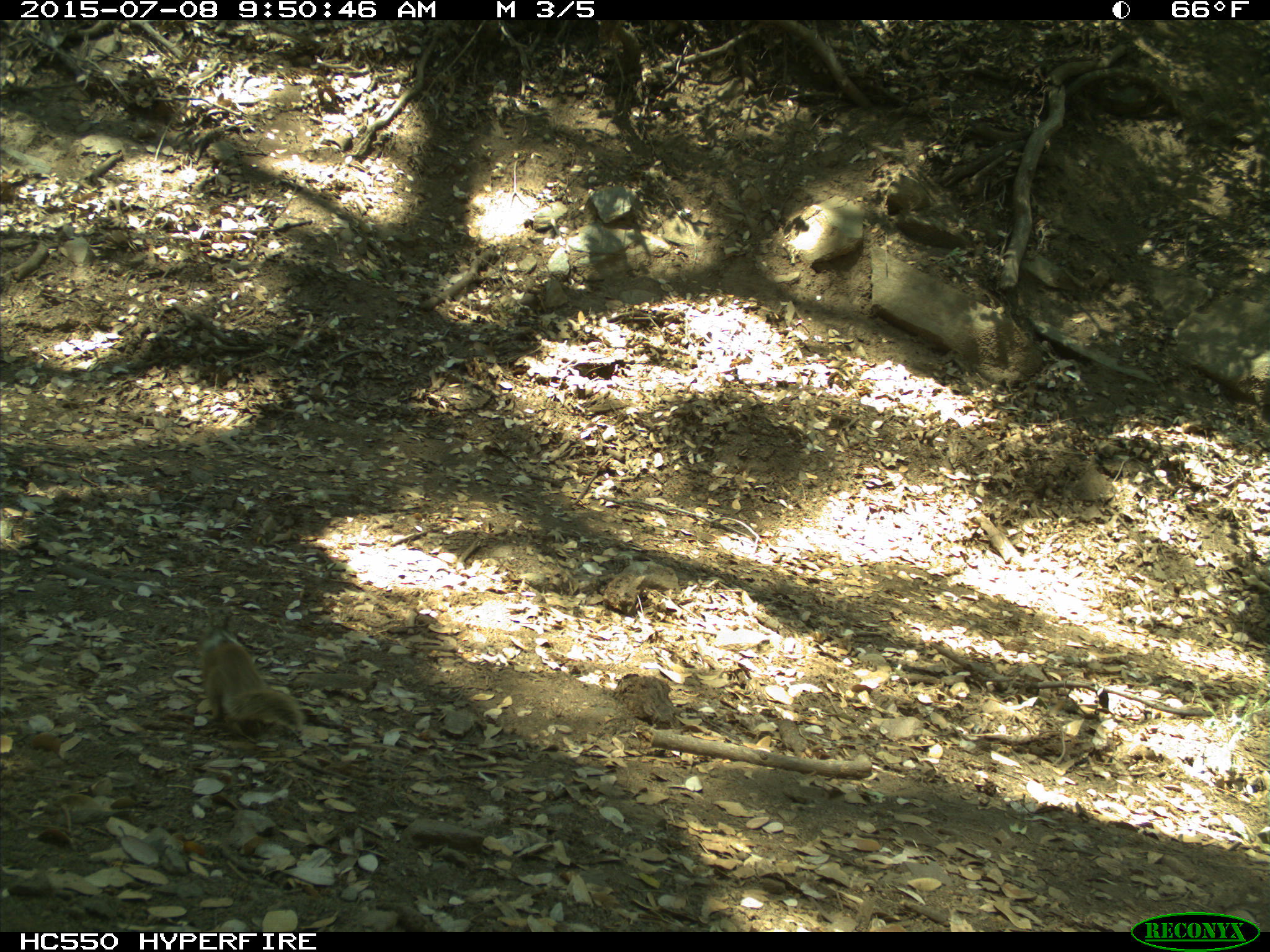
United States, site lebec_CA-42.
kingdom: Animalia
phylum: Chordata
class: Mammalia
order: Rodentia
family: Sciuridae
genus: Otospermophilus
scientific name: Otospermophilus beecheyi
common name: california ground squirrel